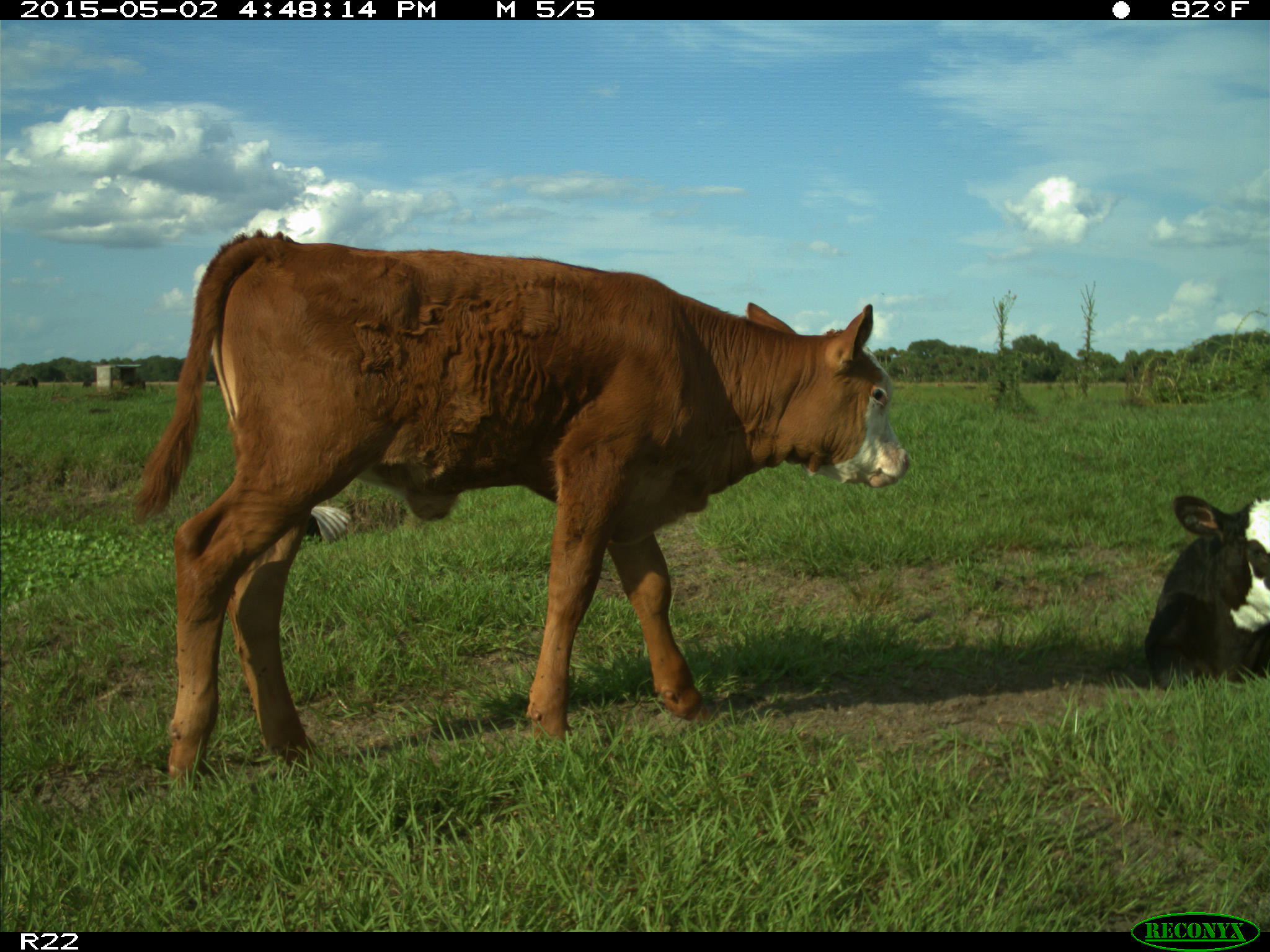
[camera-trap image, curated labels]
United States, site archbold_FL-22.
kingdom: Animalia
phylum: Chordata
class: Mammalia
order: Artiodactyla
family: Bovidae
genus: Bos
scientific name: Bos taurus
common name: domestic cow